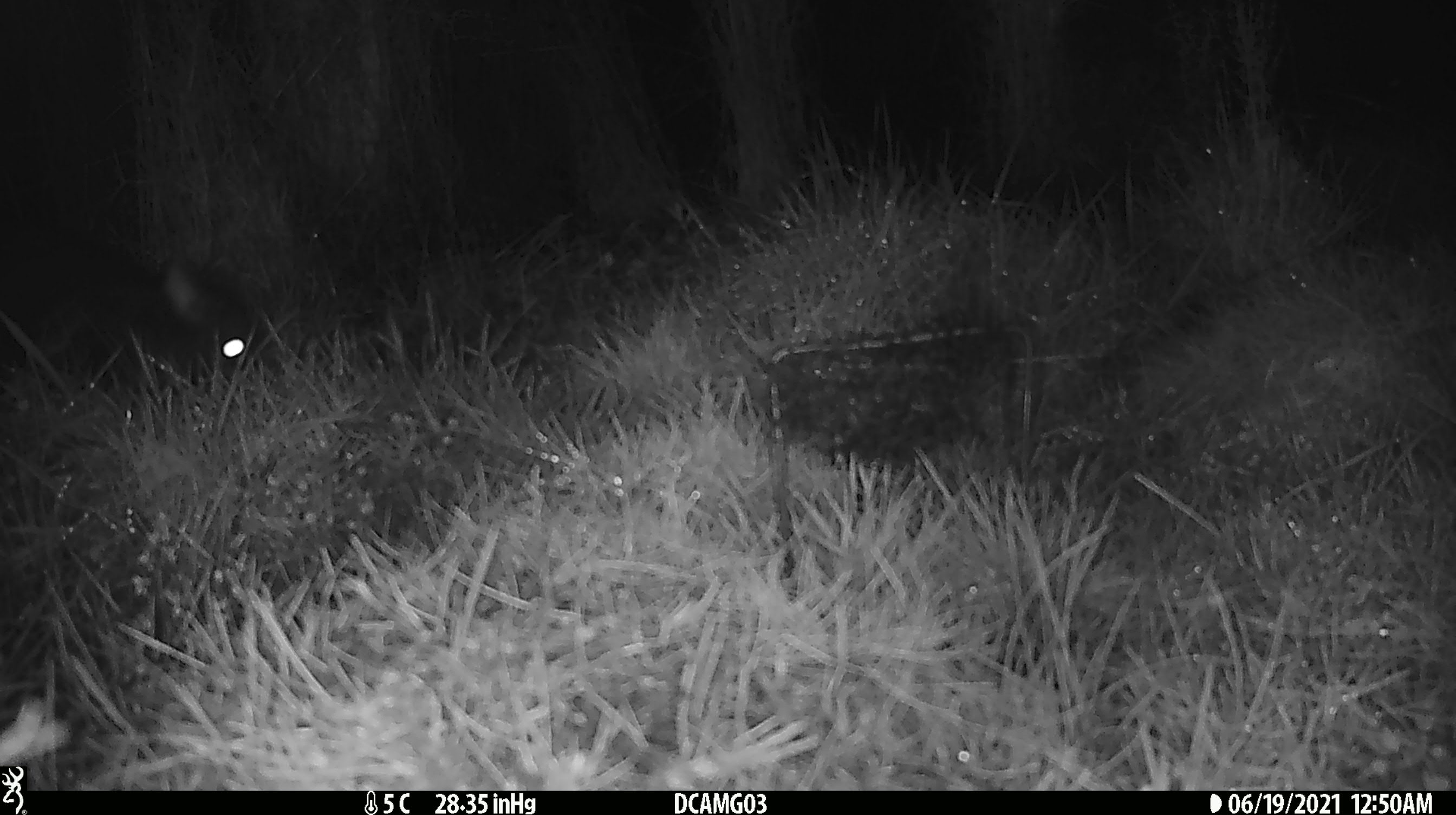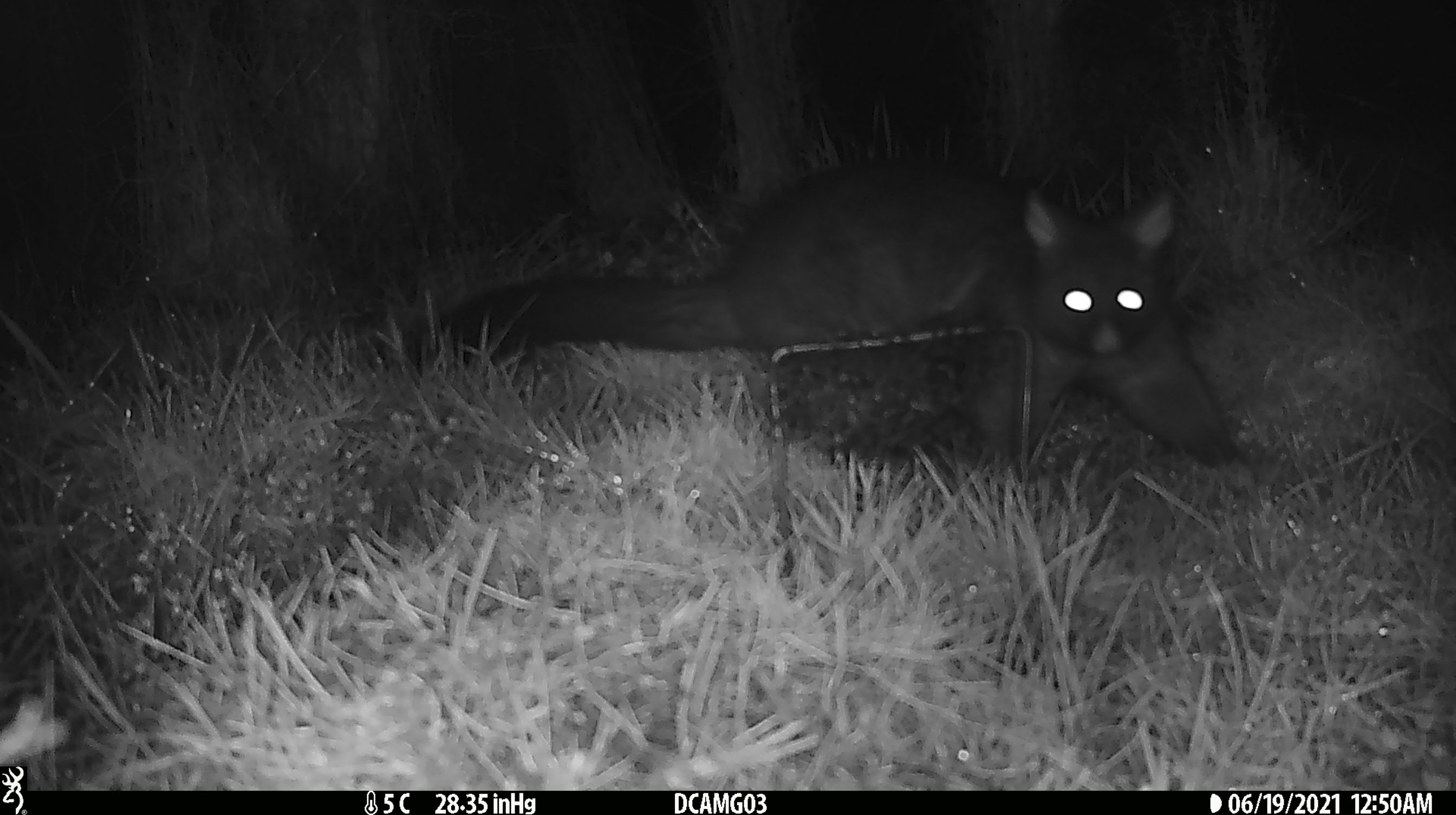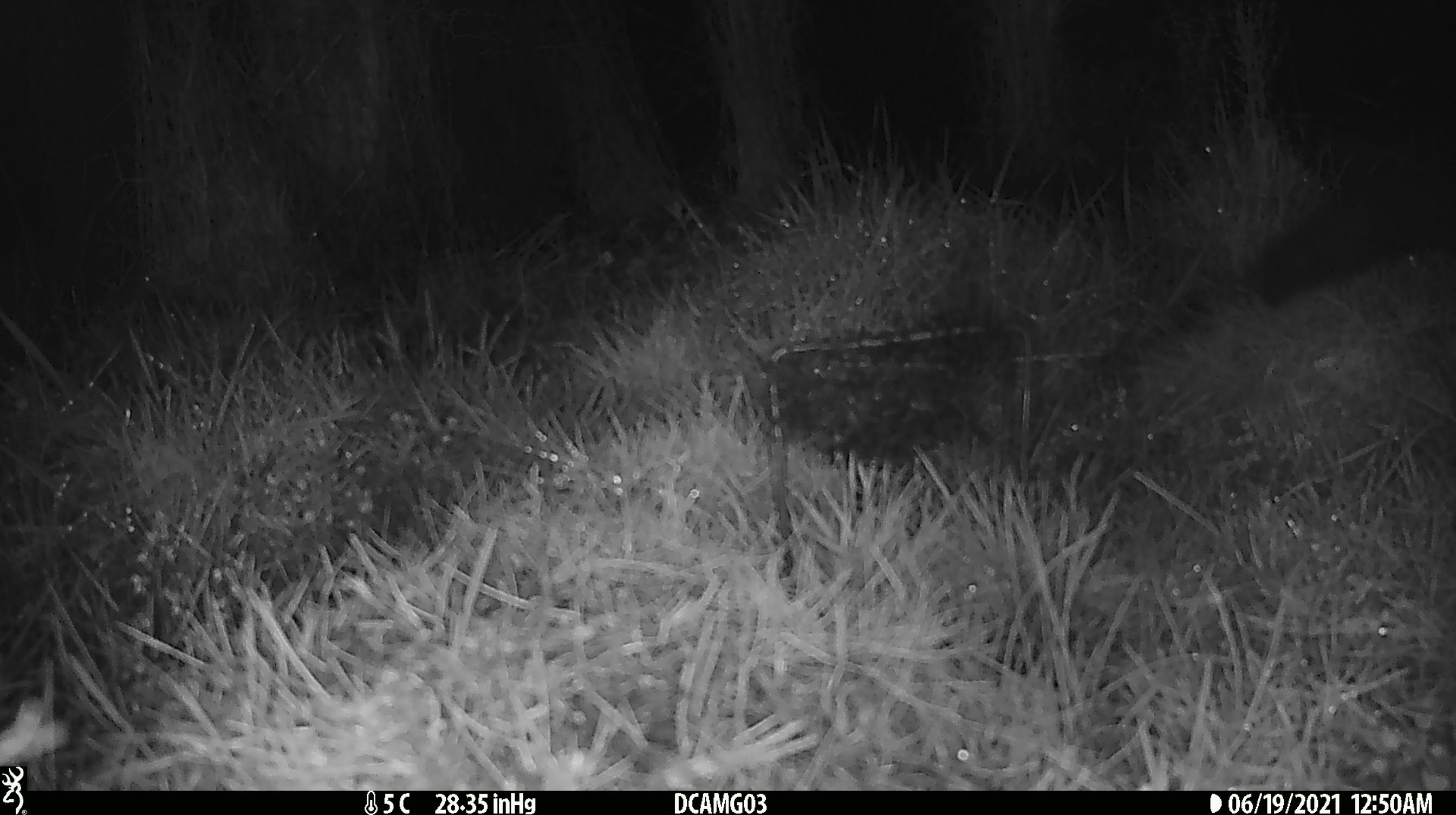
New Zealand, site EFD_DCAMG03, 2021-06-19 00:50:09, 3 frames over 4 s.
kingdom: Animalia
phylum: Chordata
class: Mammalia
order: Diprotodontia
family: Phalangeridae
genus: Trichosurus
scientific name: Trichosurus vulpecula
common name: common brushtail possum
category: possum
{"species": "possum (common brushtail possum) (Trichosurus vulpecula)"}